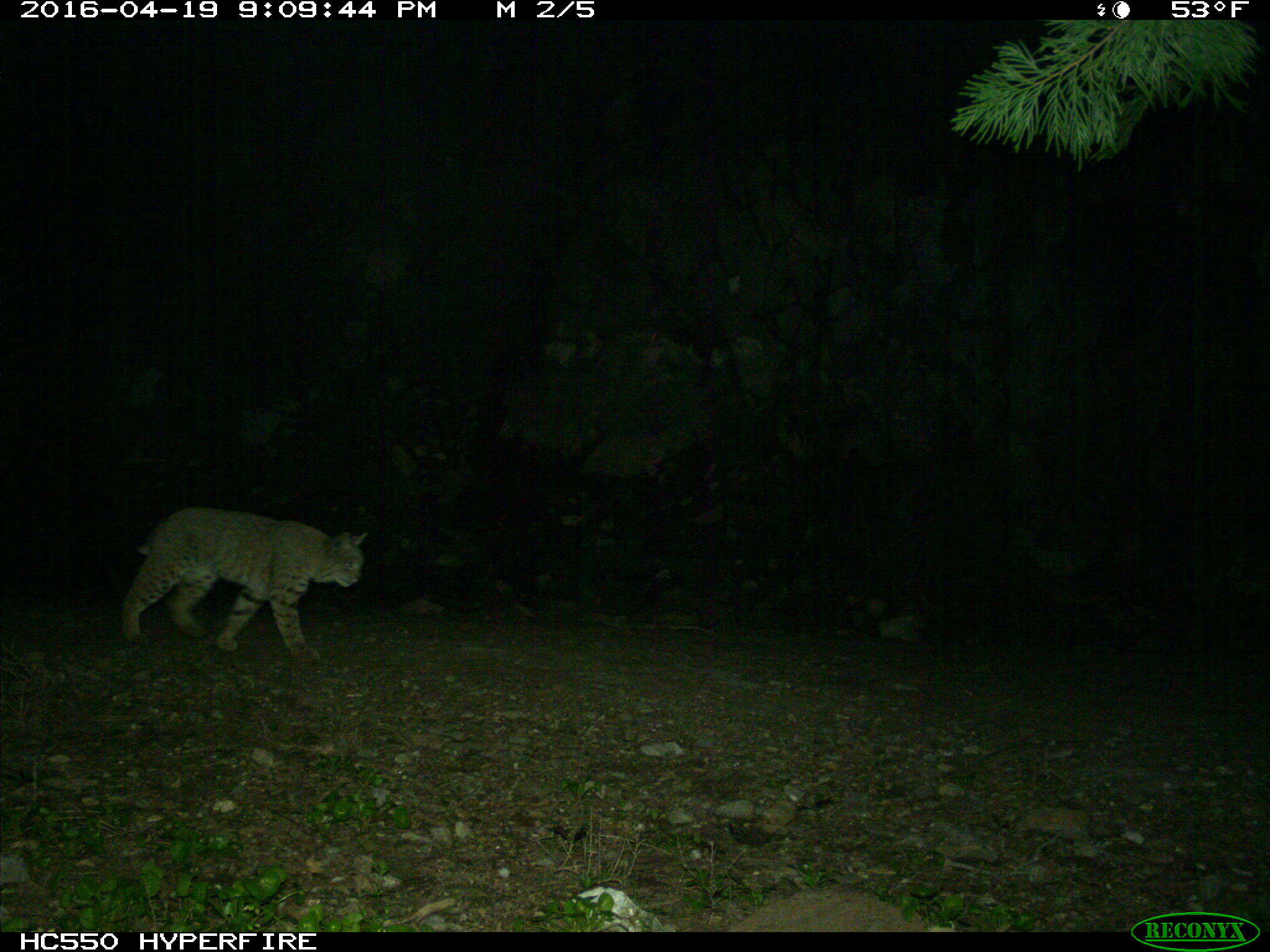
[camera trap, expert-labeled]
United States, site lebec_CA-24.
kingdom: Animalia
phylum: Chordata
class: Mammalia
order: Carnivora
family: Felidae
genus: Lynx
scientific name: Lynx rufus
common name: bobcat